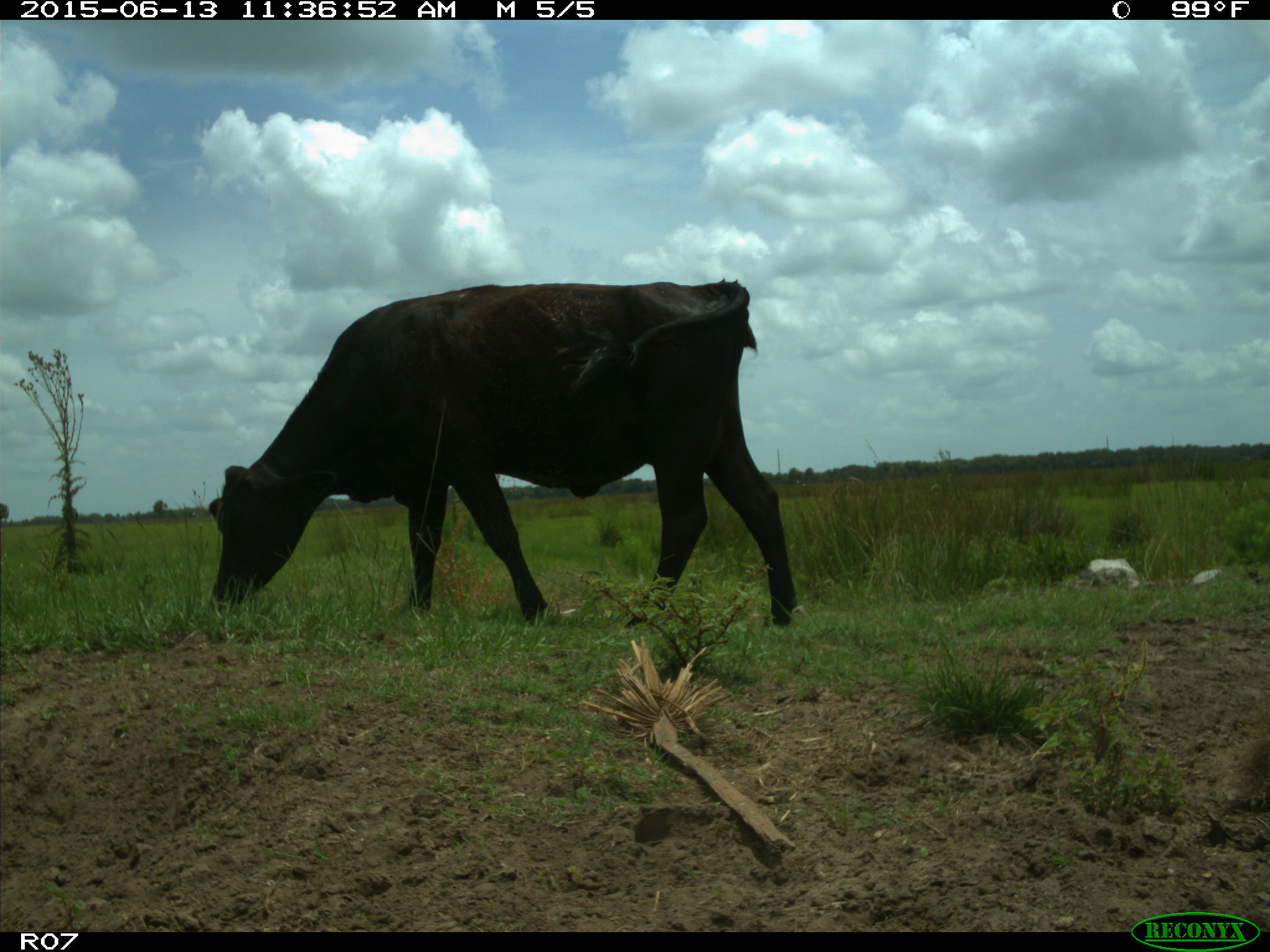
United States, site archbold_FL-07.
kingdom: Animalia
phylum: Chordata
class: Mammalia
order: Artiodactyla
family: Bovidae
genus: Bos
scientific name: Bos taurus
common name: domestic cow